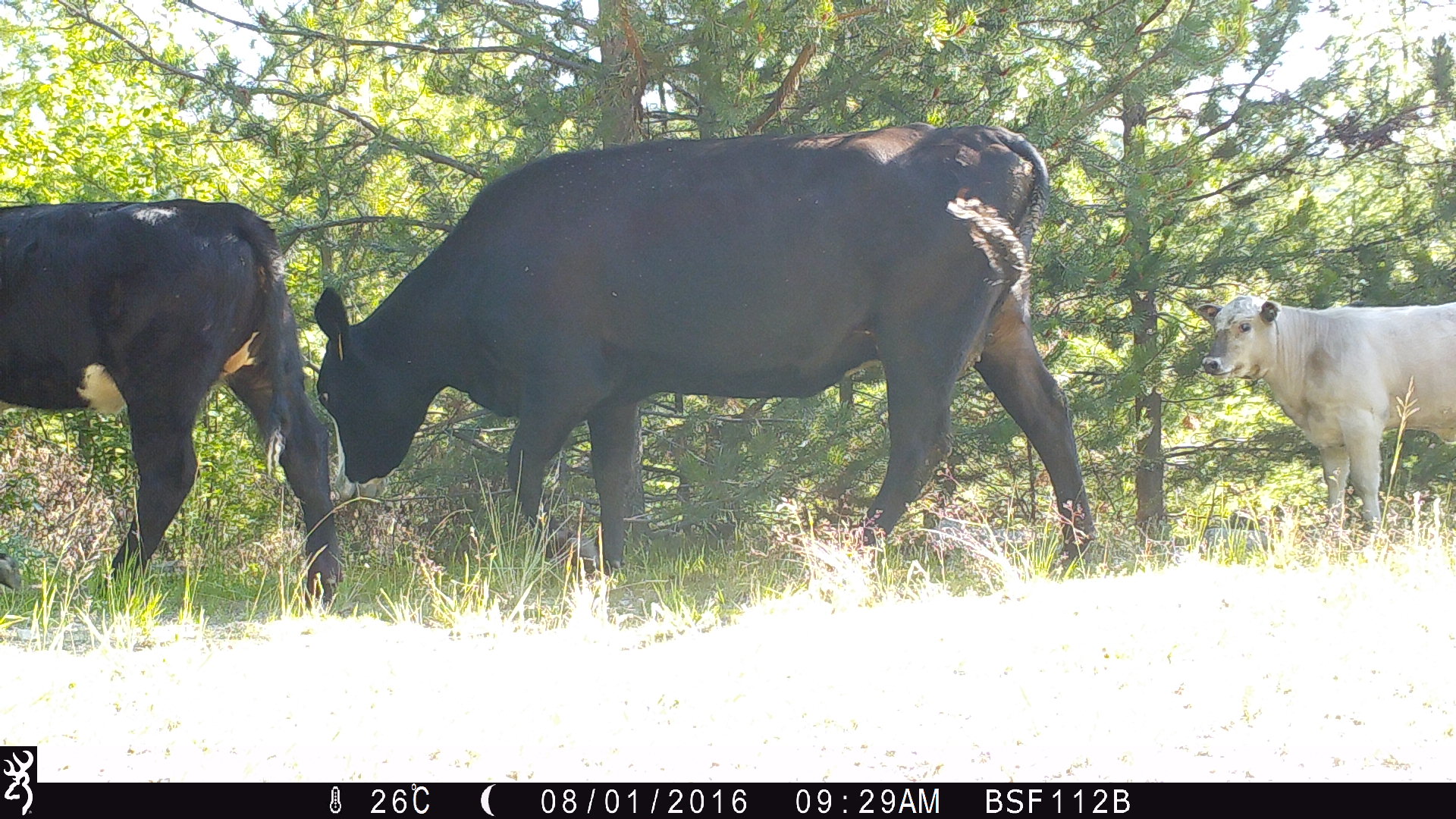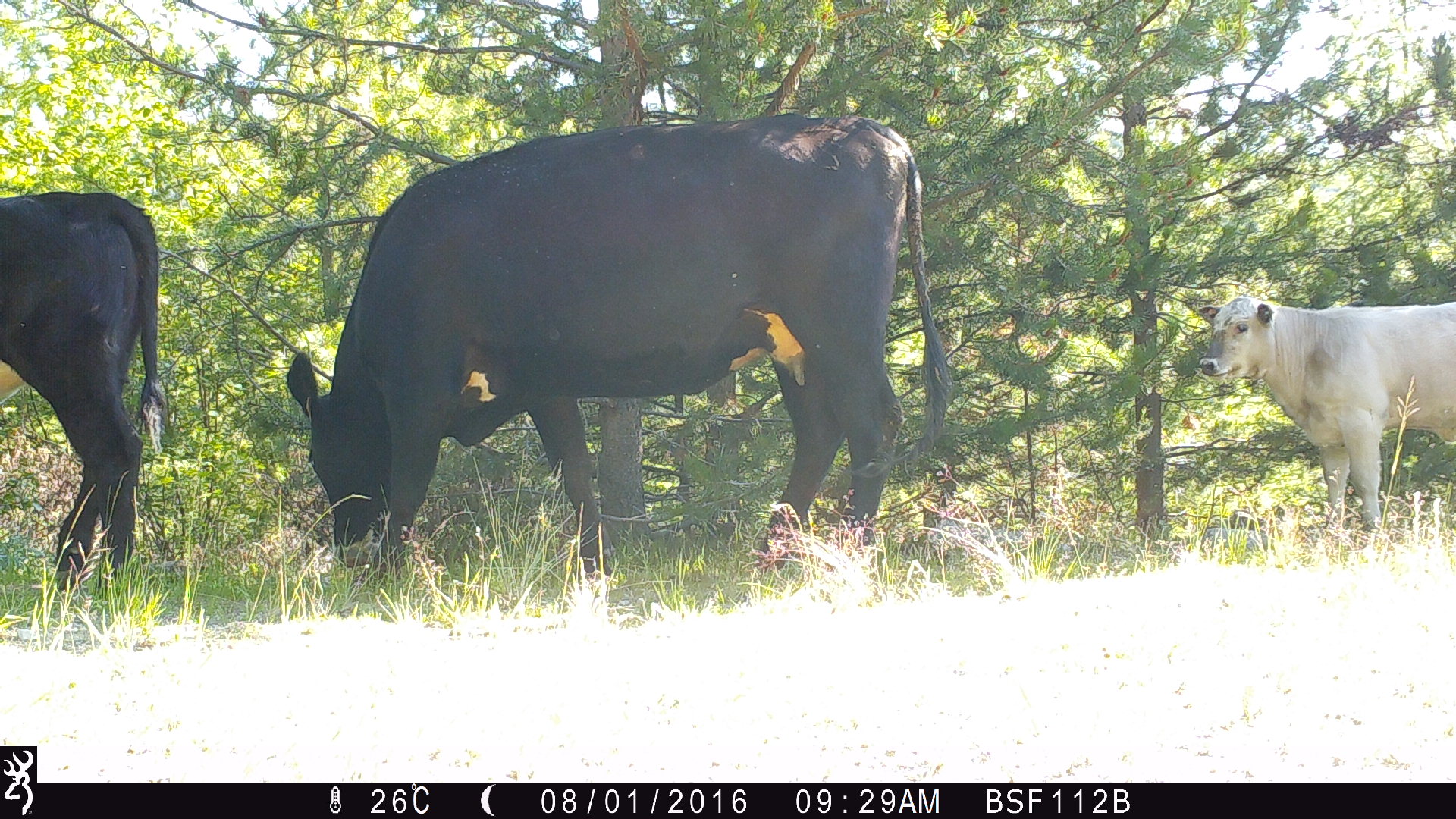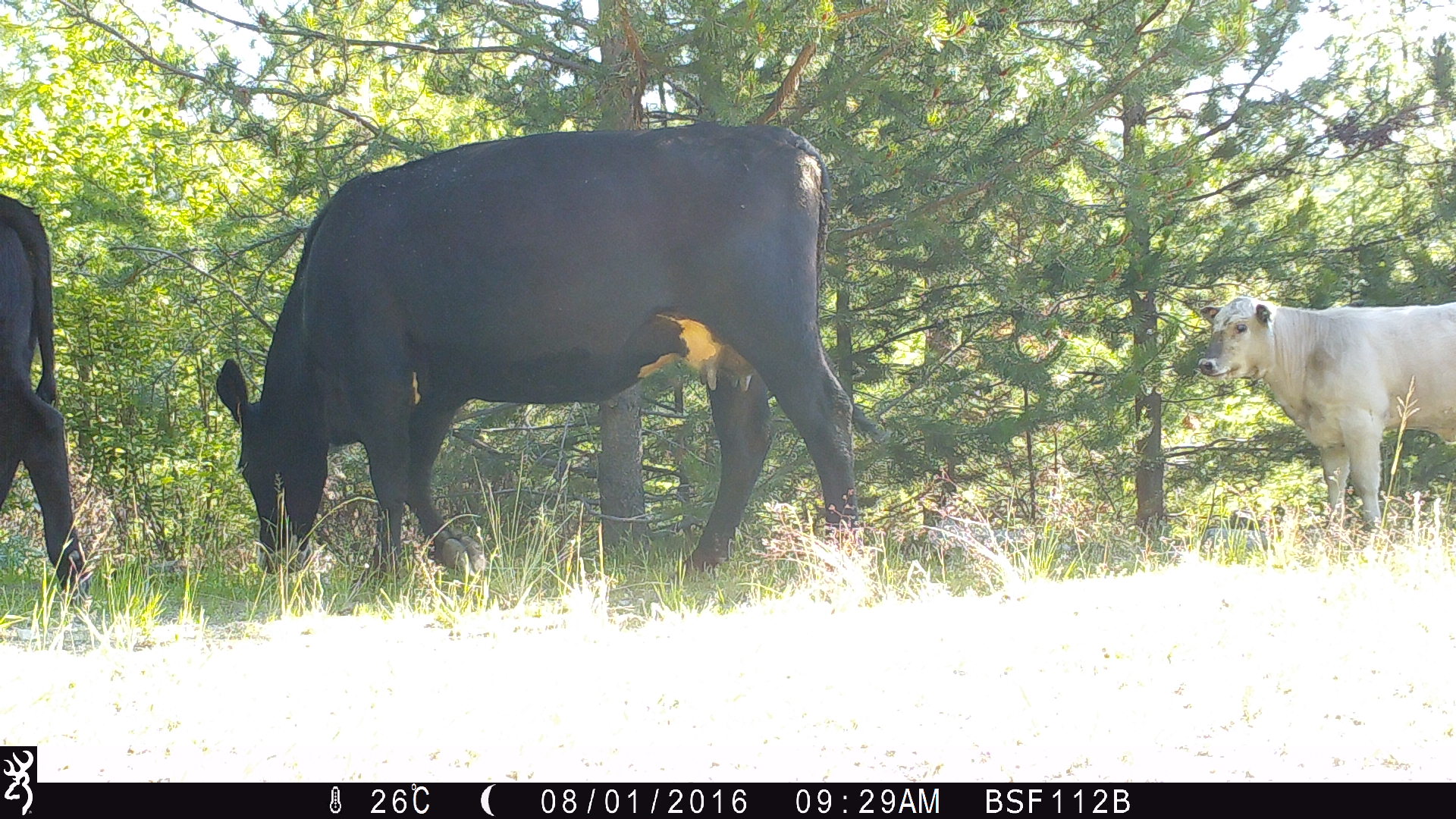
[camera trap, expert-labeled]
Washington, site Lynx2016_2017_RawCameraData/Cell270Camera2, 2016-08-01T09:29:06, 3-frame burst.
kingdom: Animalia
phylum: Chordata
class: Mammalia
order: Artiodactyla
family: Bovidae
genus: Bos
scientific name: Bos taurus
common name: domestic cattle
Domestic cattle (Bos taurus). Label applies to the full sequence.